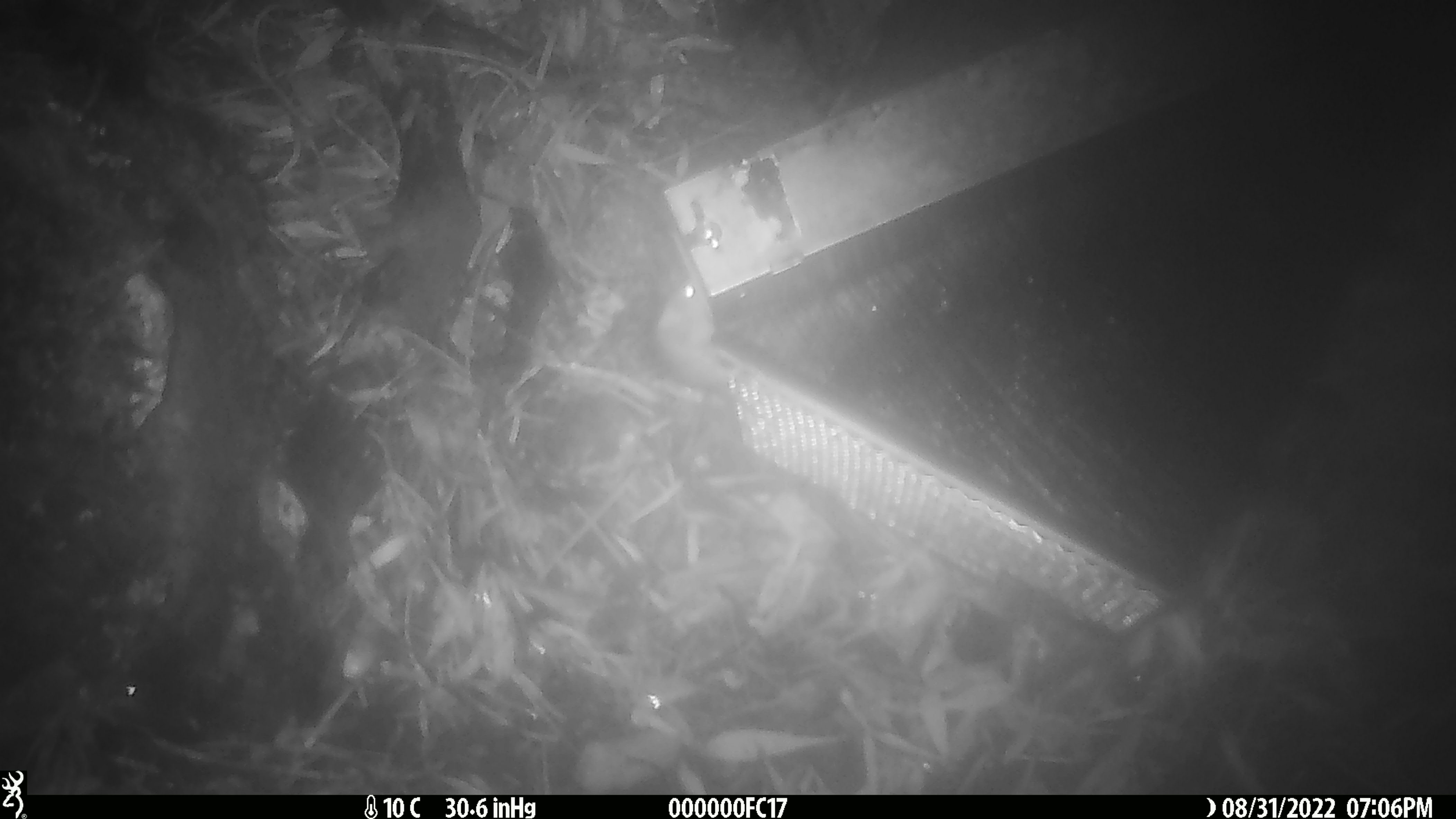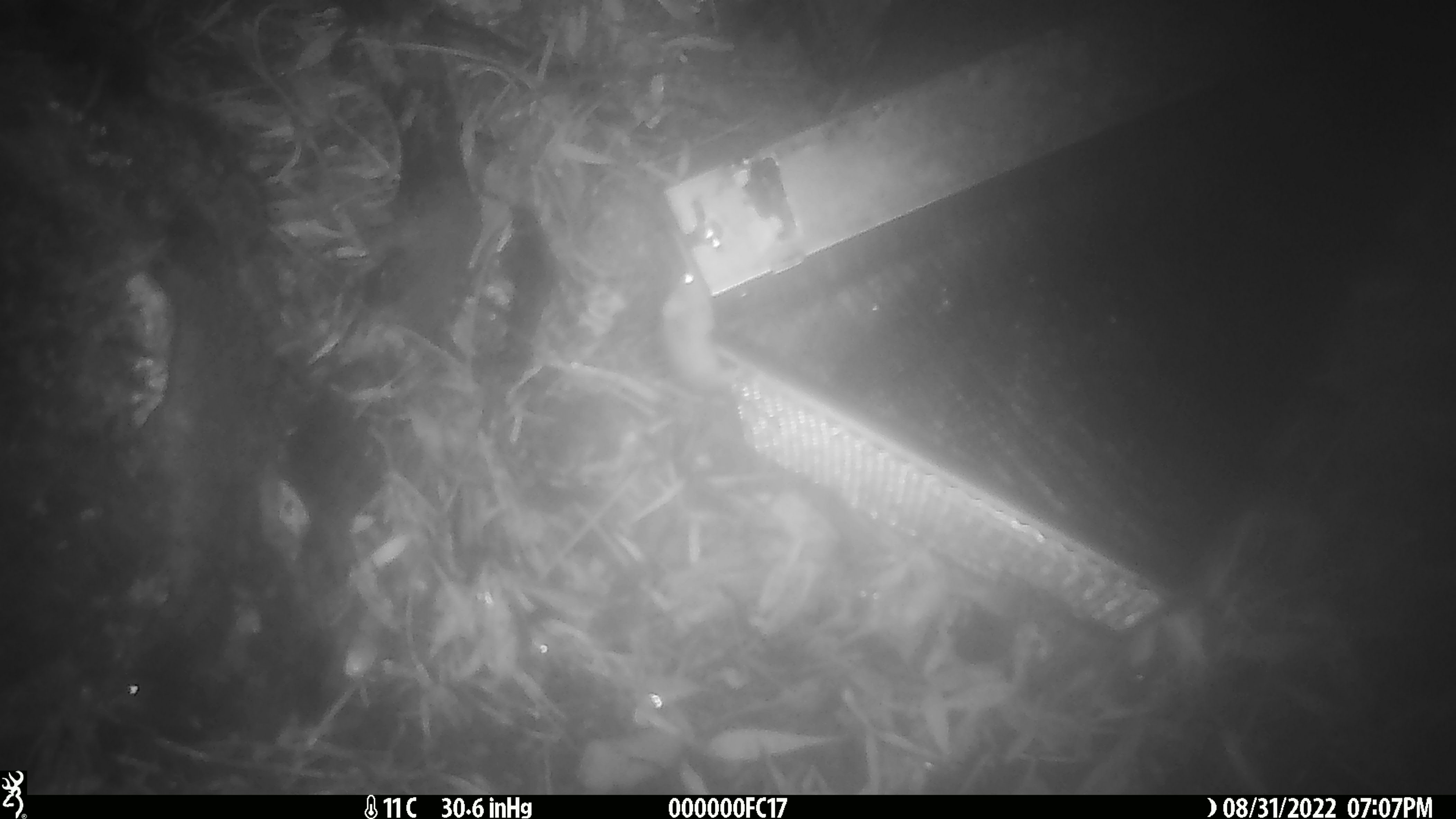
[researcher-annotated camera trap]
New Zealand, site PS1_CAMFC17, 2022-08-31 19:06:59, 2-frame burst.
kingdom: Animalia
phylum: Chordata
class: Mammalia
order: Rodentia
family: Muridae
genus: Mus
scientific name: Mus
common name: mouse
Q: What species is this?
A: Mouse (Mus).